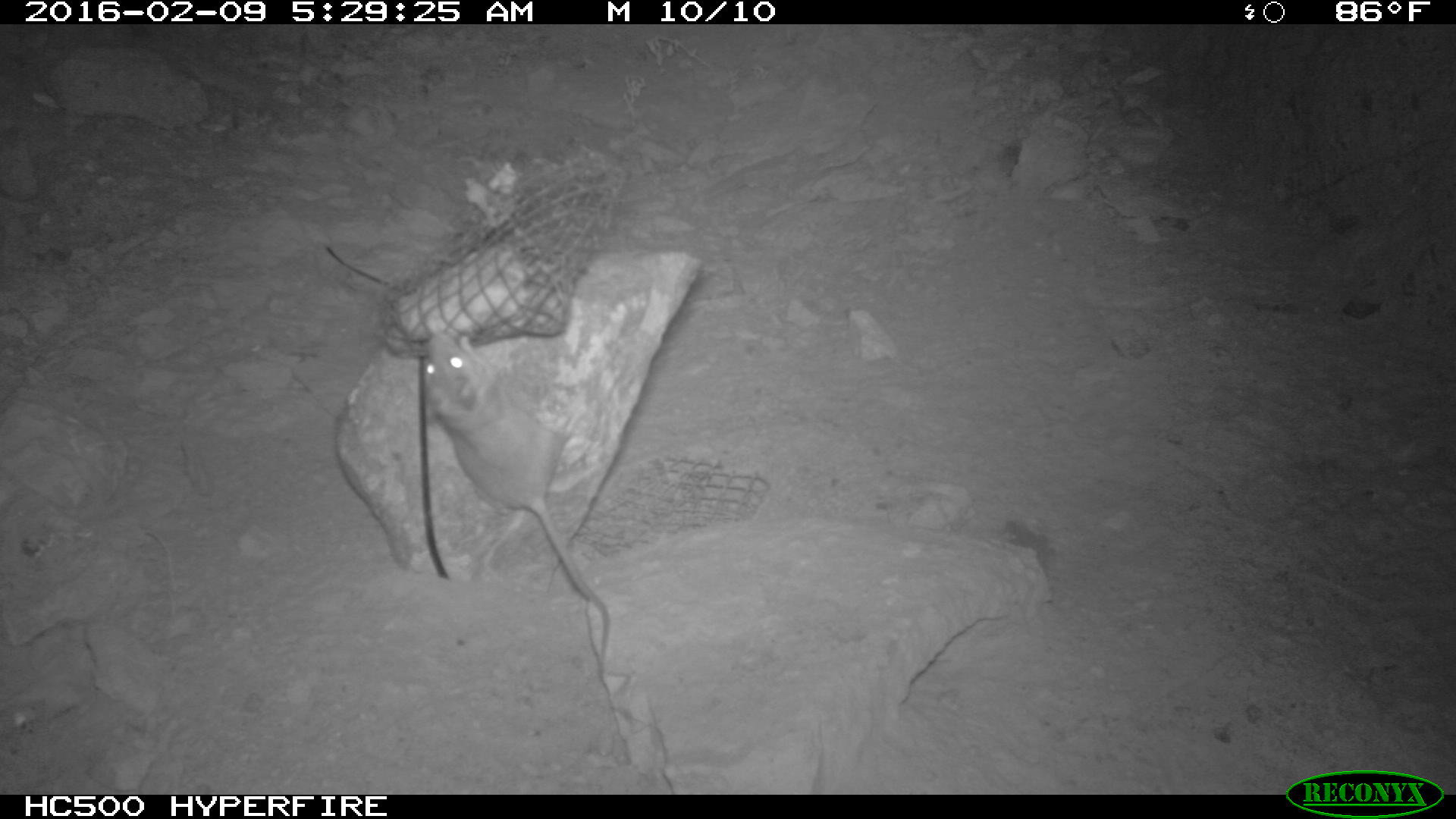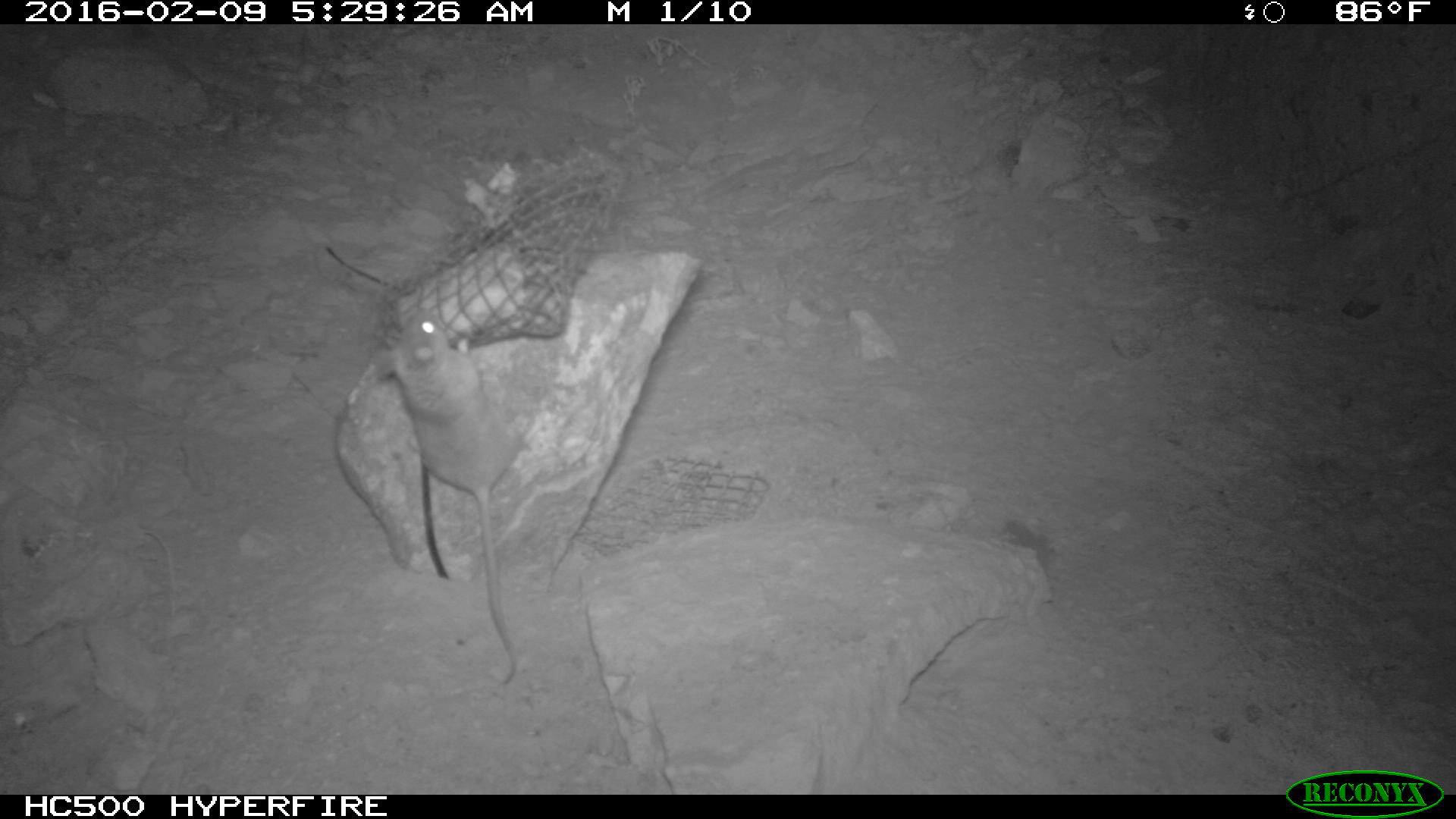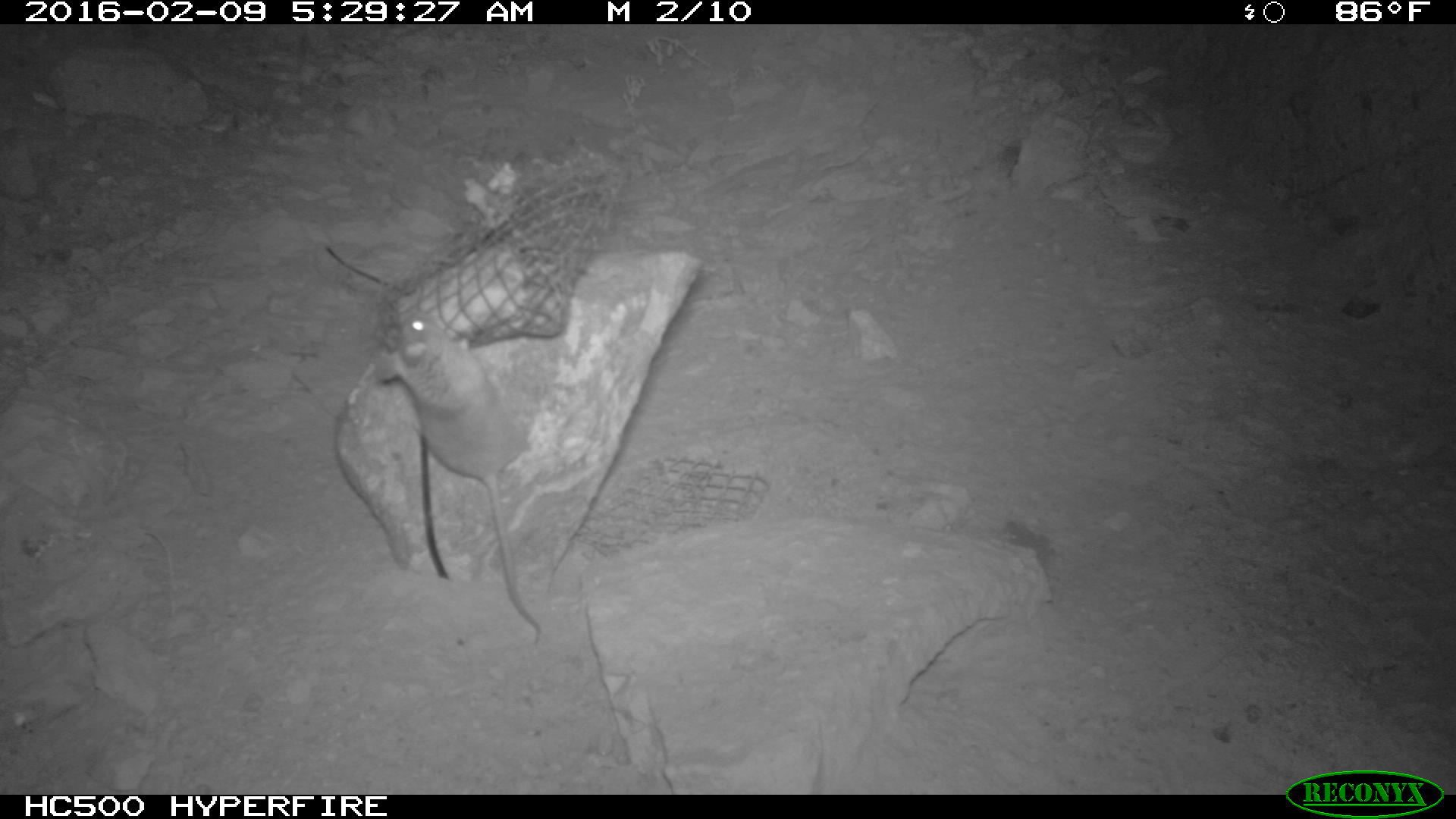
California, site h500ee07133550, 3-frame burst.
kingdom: Animalia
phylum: Chordata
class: Mammalia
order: Rodentia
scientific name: Rodentia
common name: rodent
Rodent (Rodentia).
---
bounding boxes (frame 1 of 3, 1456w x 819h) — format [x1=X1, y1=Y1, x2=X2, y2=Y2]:
rodent: [x1=422, y1=332, x2=609, y2=676]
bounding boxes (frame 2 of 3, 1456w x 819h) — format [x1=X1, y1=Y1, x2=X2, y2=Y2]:
rodent: [x1=377, y1=311, x2=525, y2=687]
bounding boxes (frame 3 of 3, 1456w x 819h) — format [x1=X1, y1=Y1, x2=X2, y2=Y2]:
rodent: [x1=373, y1=309, x2=541, y2=643]